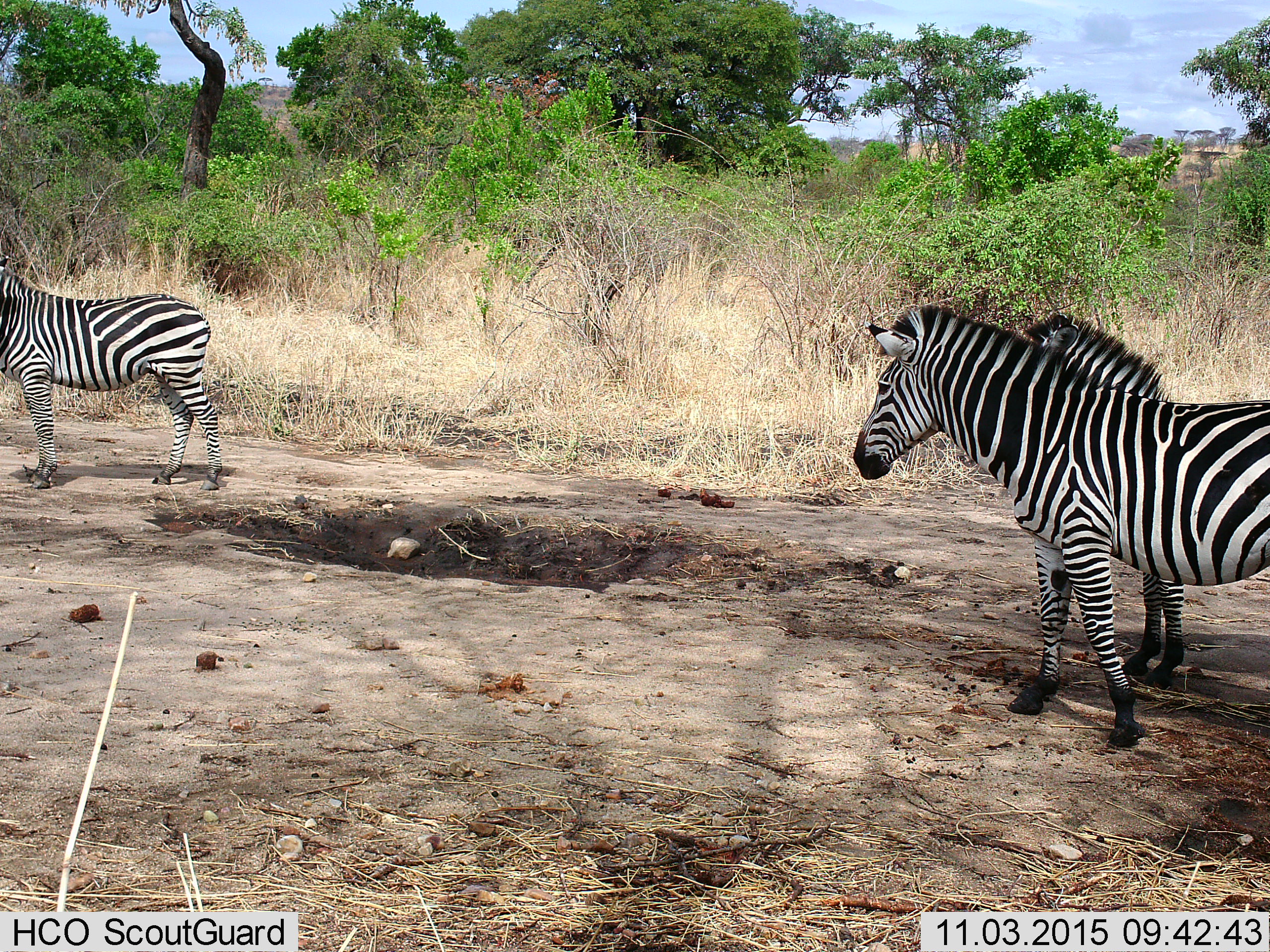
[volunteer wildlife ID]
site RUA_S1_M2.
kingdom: Animalia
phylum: Chordata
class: Mammalia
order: Perissodactyla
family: Equidae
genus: Equus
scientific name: Equus quagga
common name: plains zebra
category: zebraplains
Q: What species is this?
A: Zebraplains (plains zebra) (Equus quagga).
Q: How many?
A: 3.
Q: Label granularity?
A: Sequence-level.